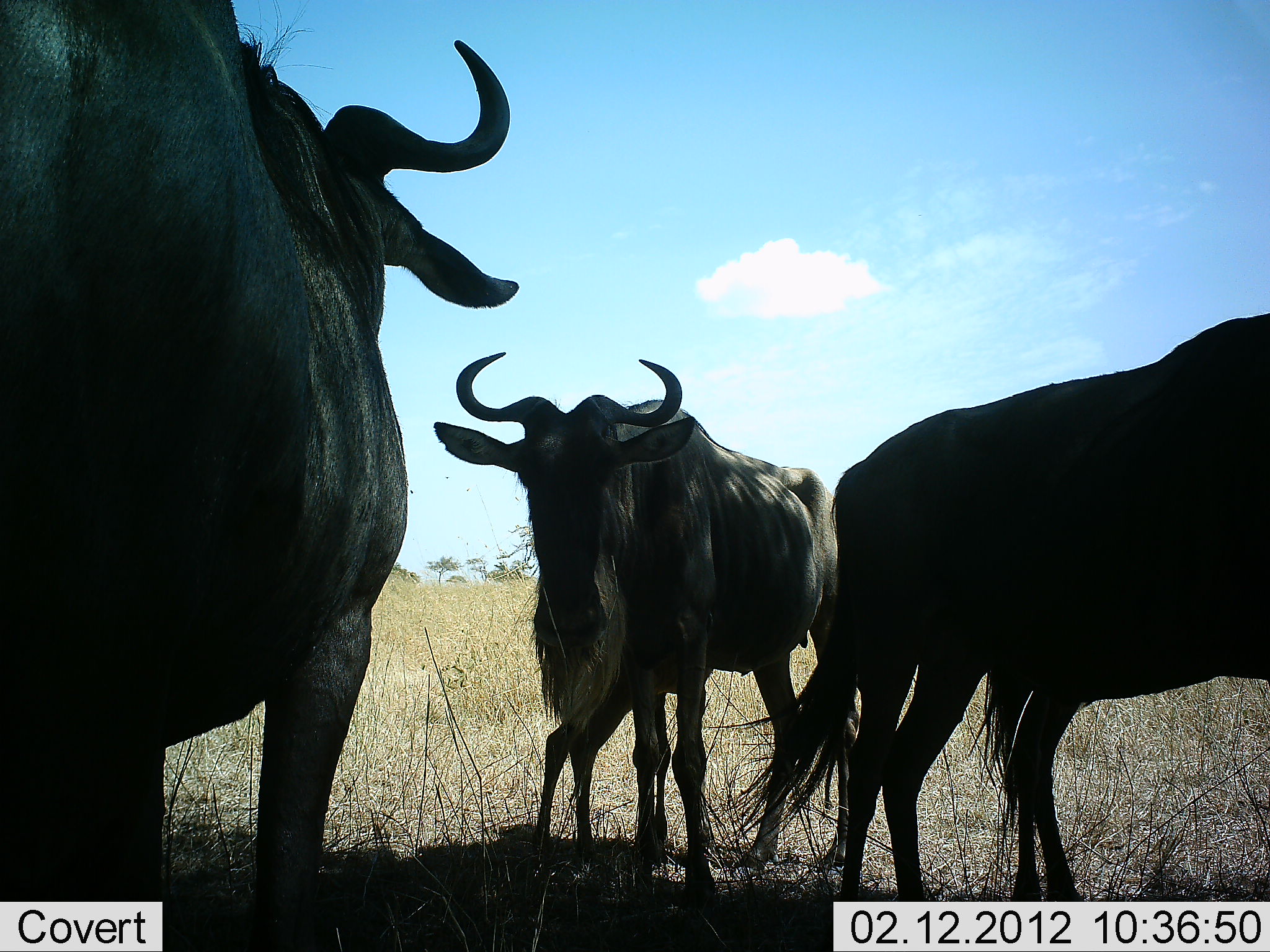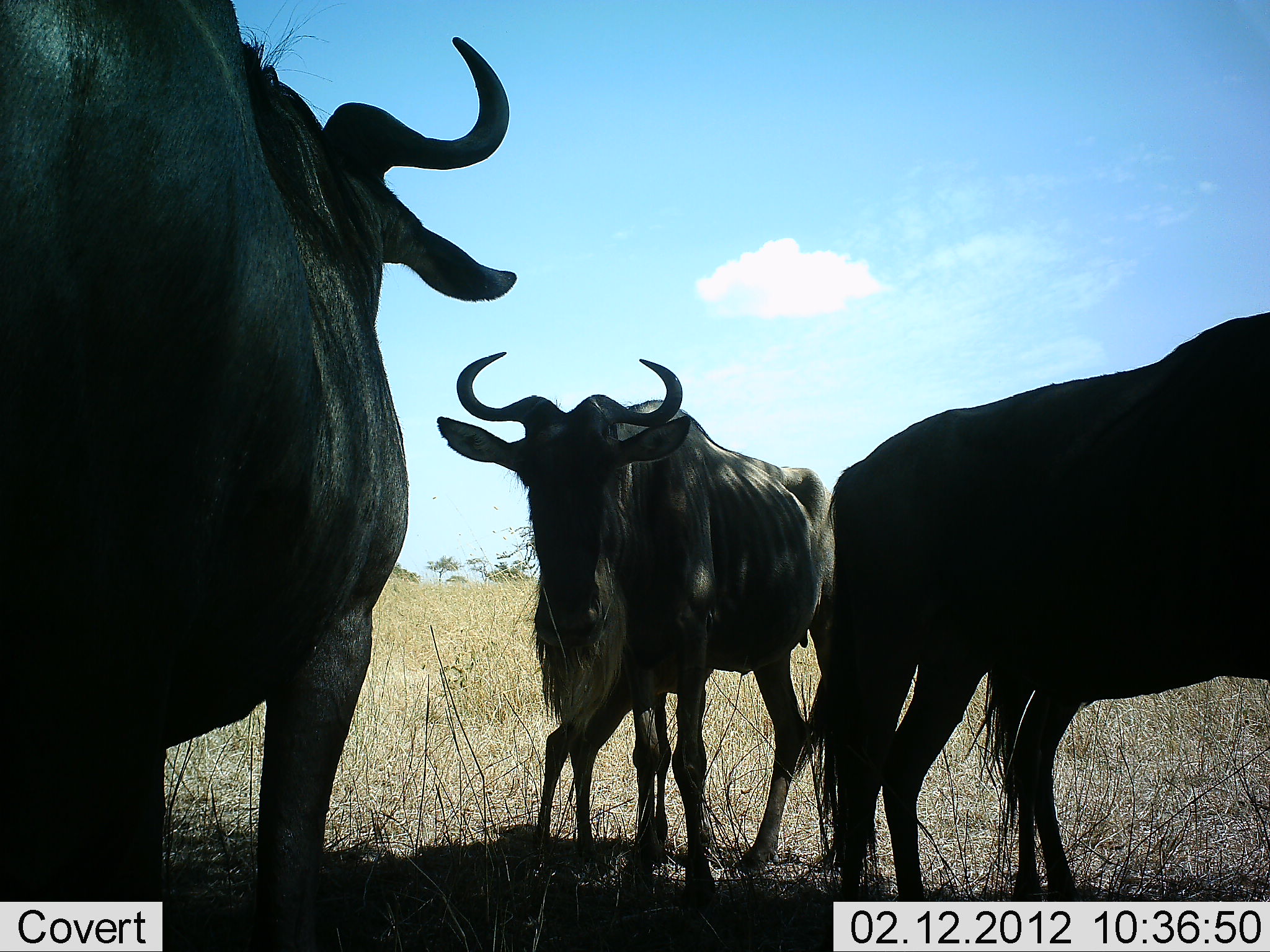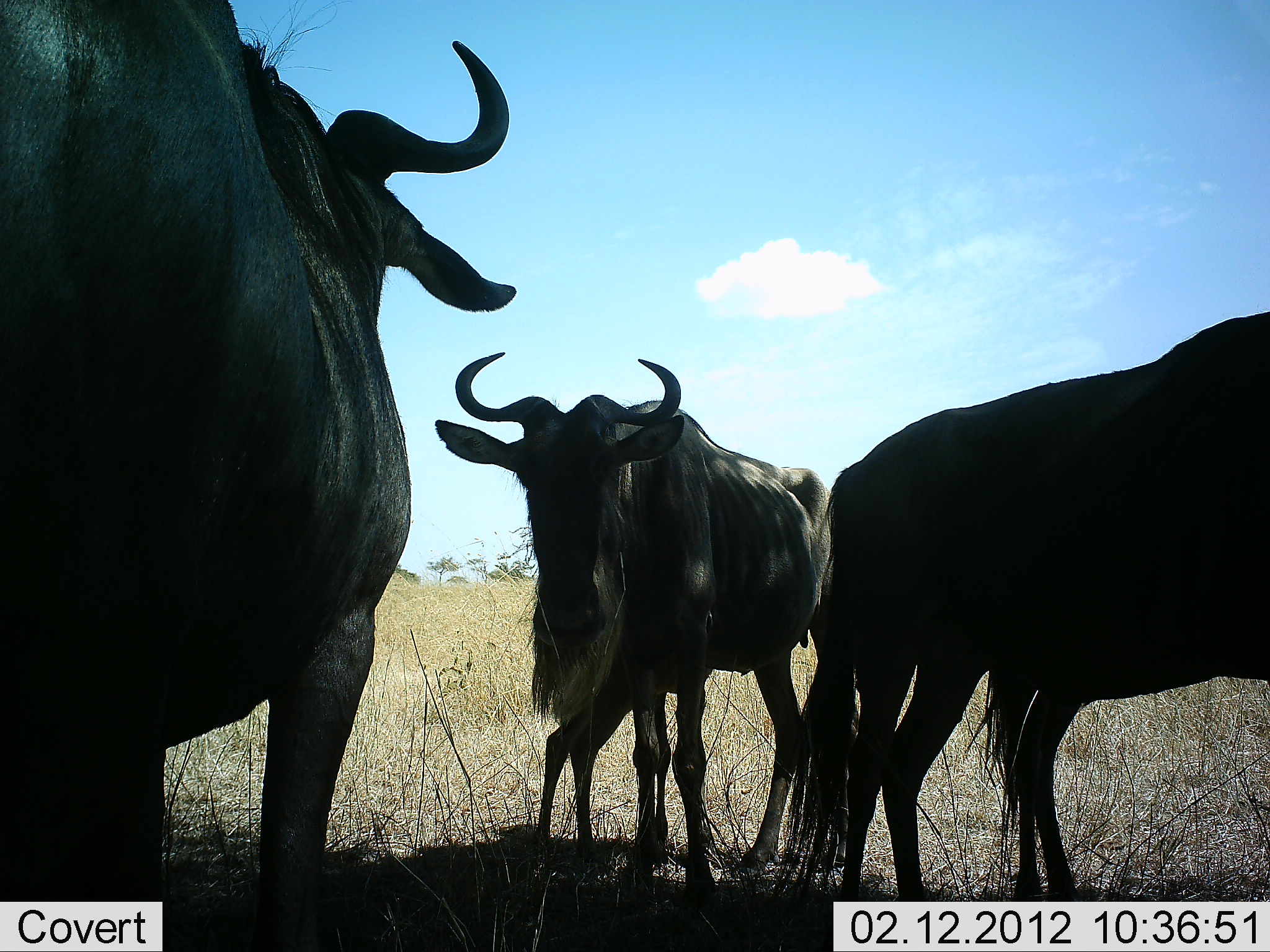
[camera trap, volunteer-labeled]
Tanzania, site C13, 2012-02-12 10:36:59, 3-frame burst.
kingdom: Animalia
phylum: Chordata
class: Mammalia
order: Artiodactyla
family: Bovidae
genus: Connochaetes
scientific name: Connochaetes taurinus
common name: blue wildebeest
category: wildebeest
Wildebeest (blue wildebeest) (Connochaetes taurinus), count 4. Behavior (volunteer vote fractions): standing 95%, resting 5%, moving 5%, interacting 0%. Young present (vote fraction): 45%. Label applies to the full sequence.